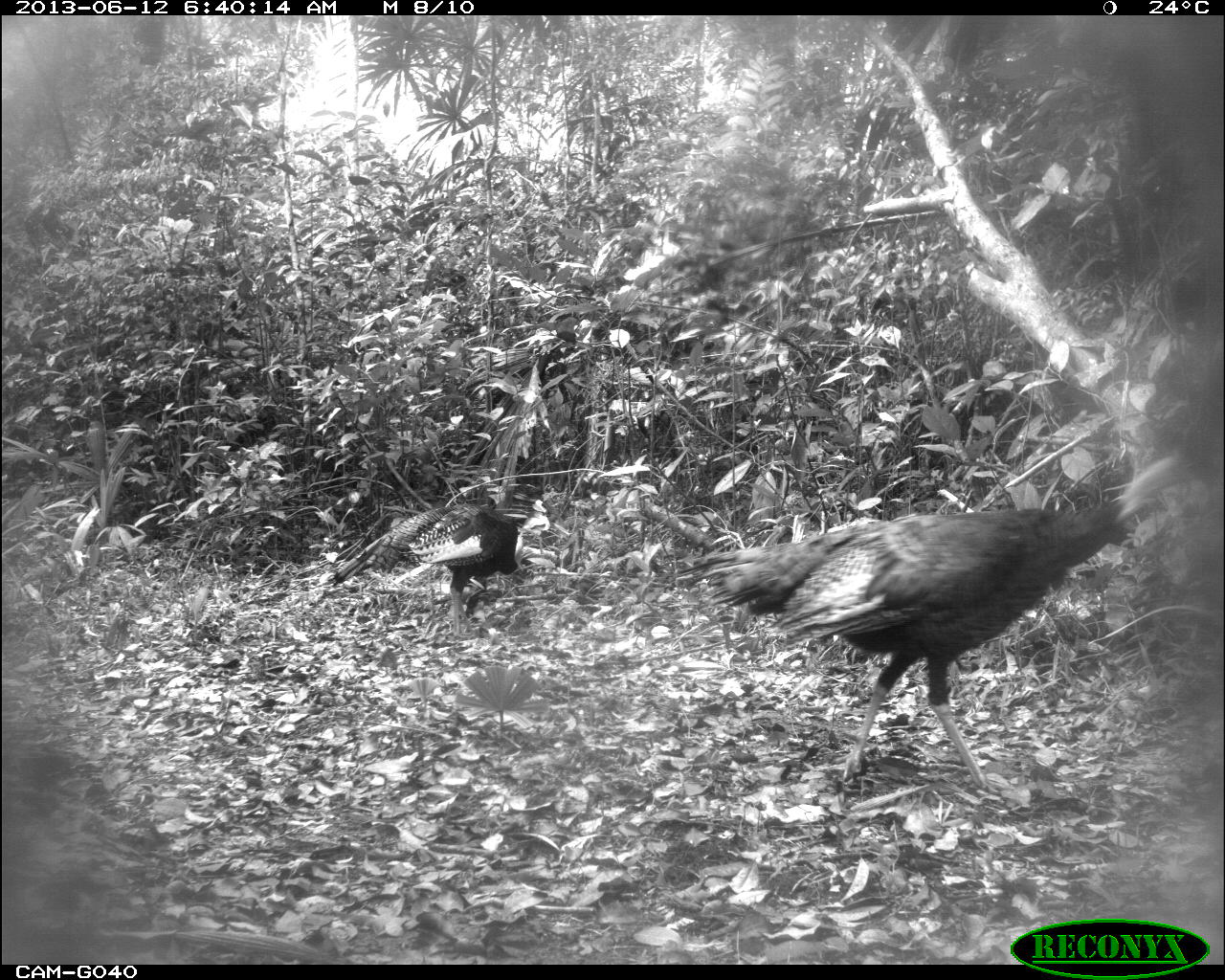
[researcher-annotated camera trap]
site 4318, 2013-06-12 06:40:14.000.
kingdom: Animalia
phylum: Chordata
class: Aves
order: Galliformes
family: Phasianidae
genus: Meleagris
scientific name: Meleagris ocellata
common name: ocellated turkey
Meleagris ocellata (ocellated turkey), count 2.